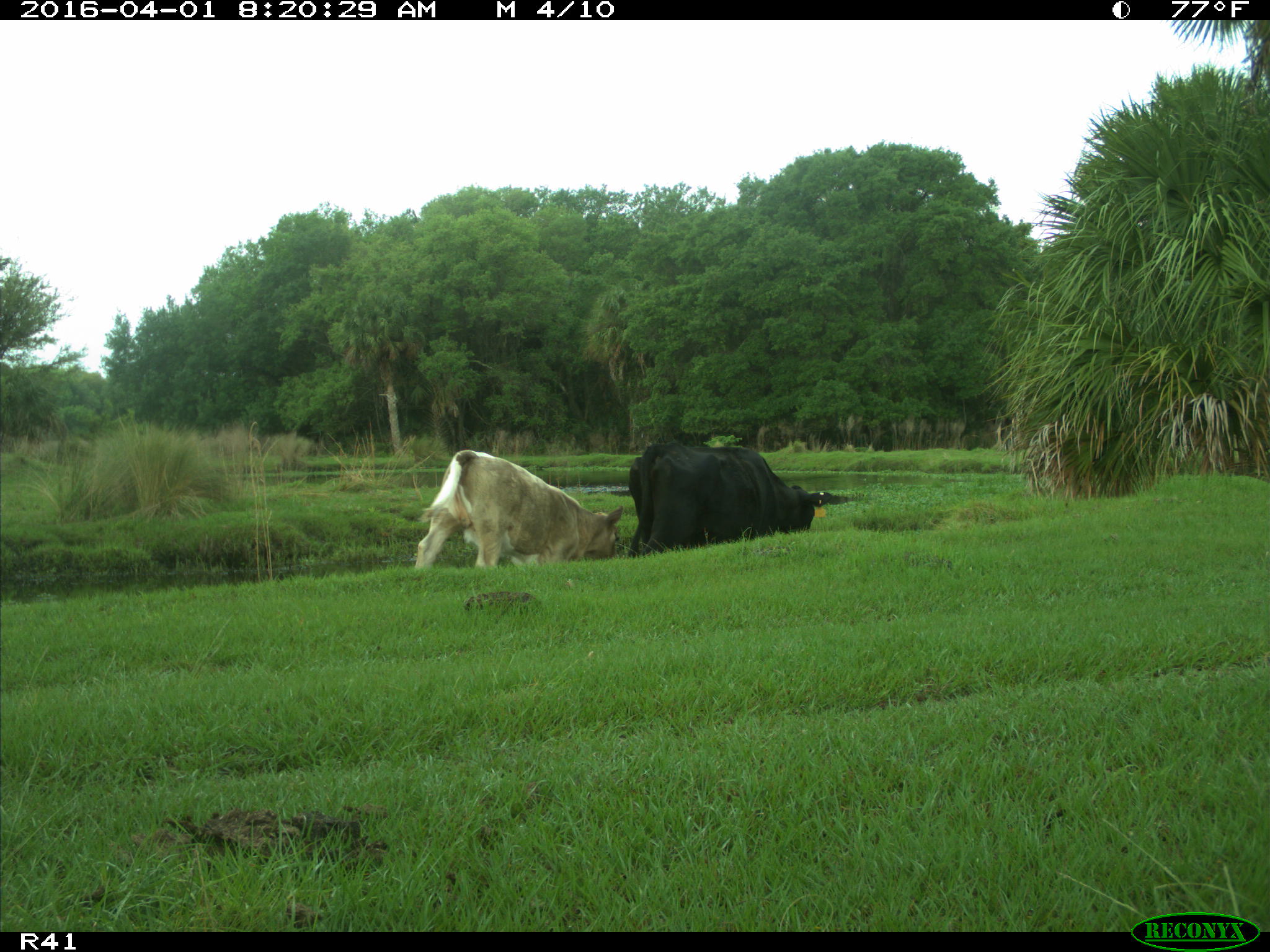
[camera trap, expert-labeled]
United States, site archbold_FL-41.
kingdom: Animalia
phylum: Chordata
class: Mammalia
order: Artiodactyla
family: Bovidae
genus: Bos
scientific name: Bos taurus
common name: domestic cow